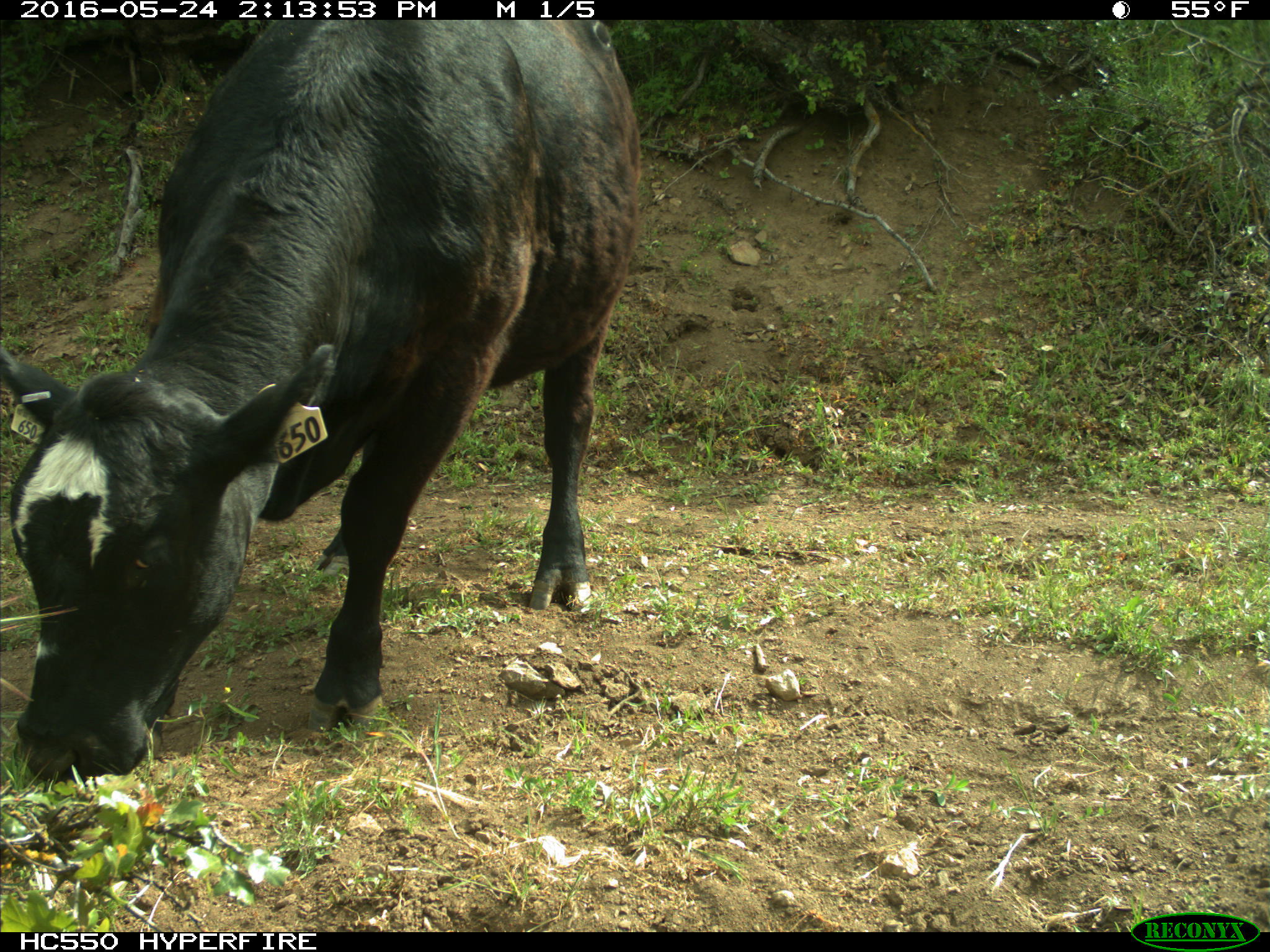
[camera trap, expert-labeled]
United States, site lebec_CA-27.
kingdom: Animalia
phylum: Chordata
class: Mammalia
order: Artiodactyla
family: Bovidae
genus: Bos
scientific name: Bos taurus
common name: domestic cow